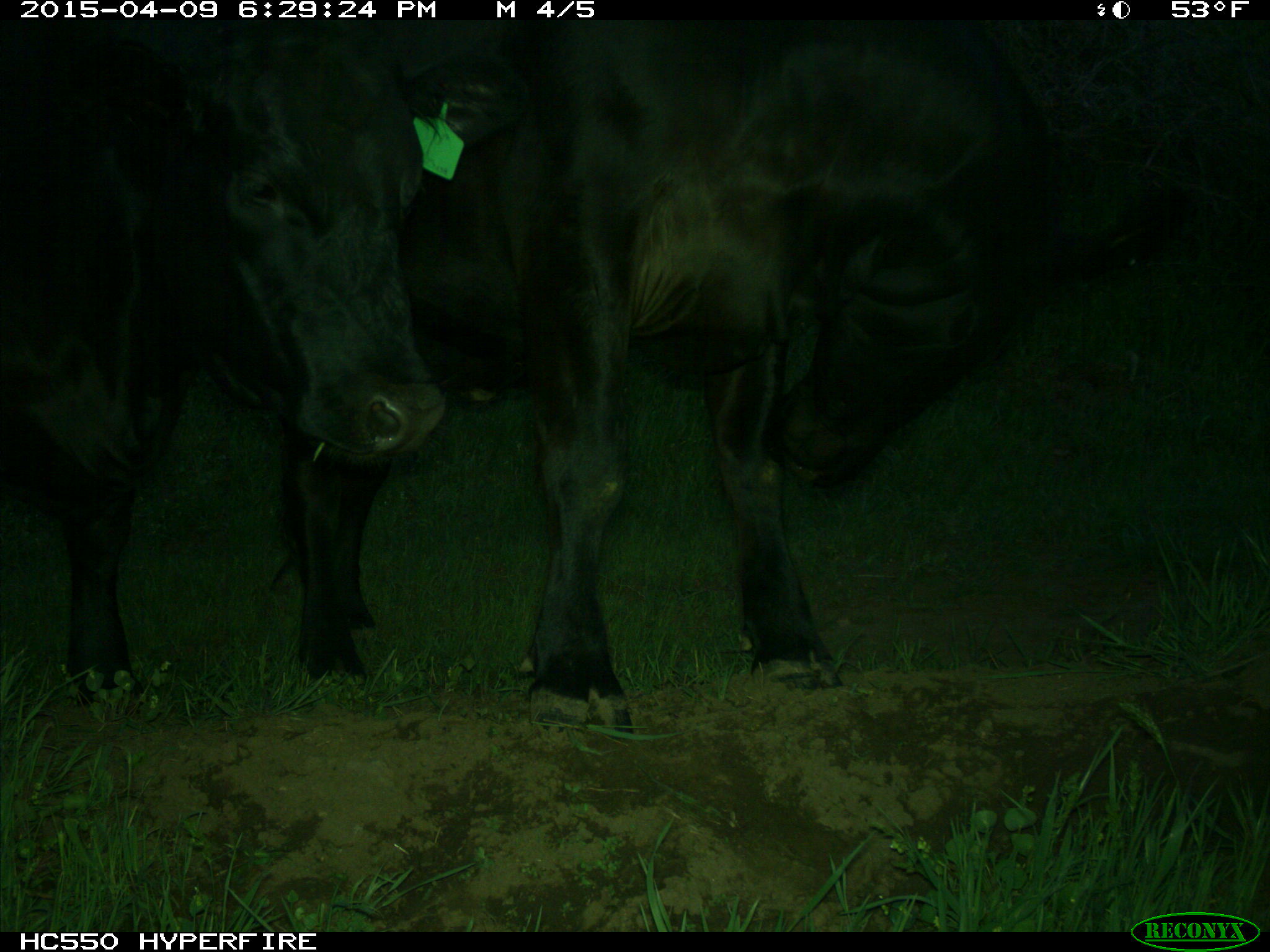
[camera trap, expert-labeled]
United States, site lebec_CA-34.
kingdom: Animalia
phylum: Chordata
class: Mammalia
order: Artiodactyla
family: Bovidae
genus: Bos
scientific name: Bos taurus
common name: domestic cow